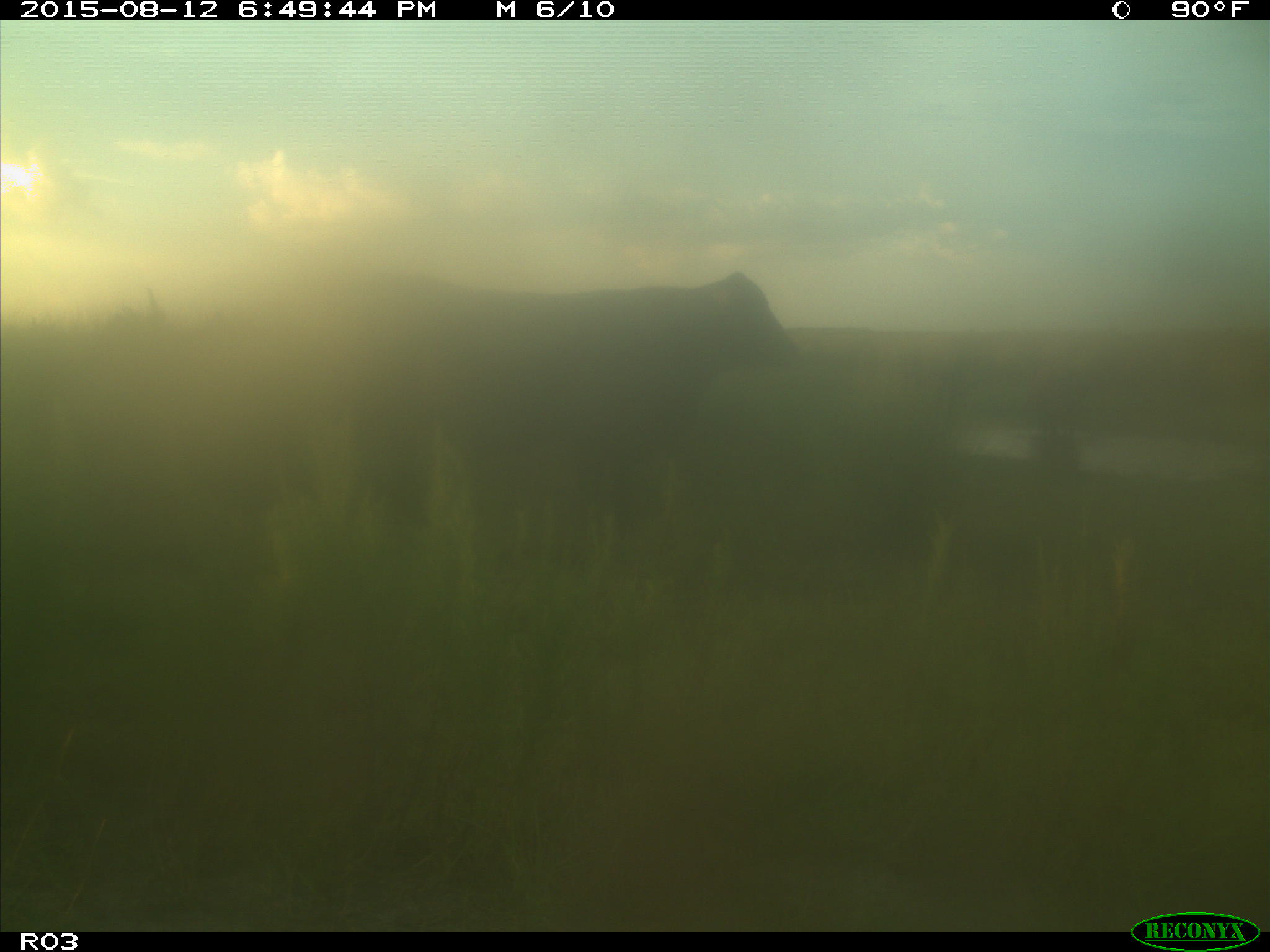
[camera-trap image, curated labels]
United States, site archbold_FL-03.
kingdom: Animalia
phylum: Chordata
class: Mammalia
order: Artiodactyla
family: Bovidae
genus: Bos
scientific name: Bos taurus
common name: domestic cow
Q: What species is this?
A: Bos taurus (domestic cow).